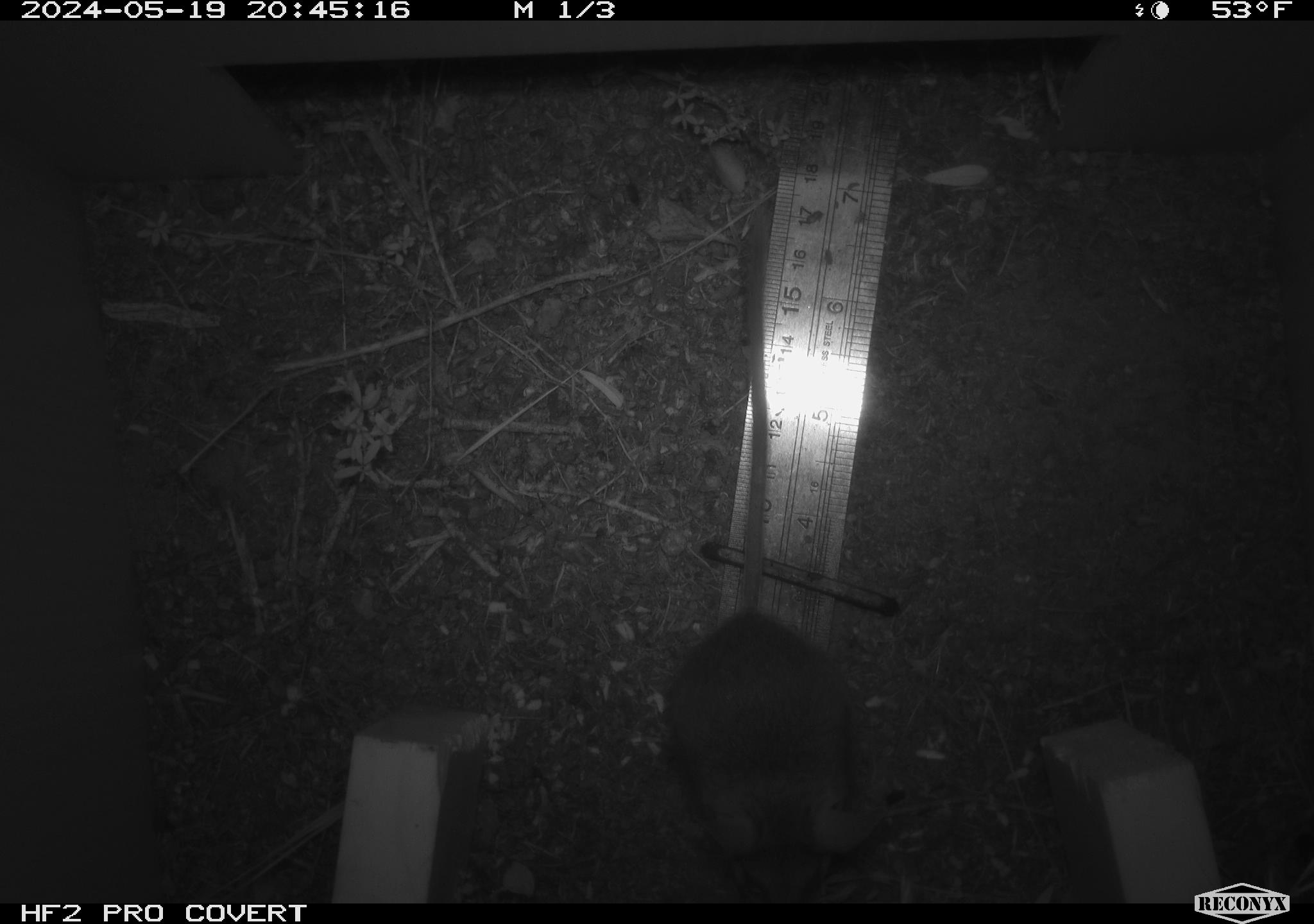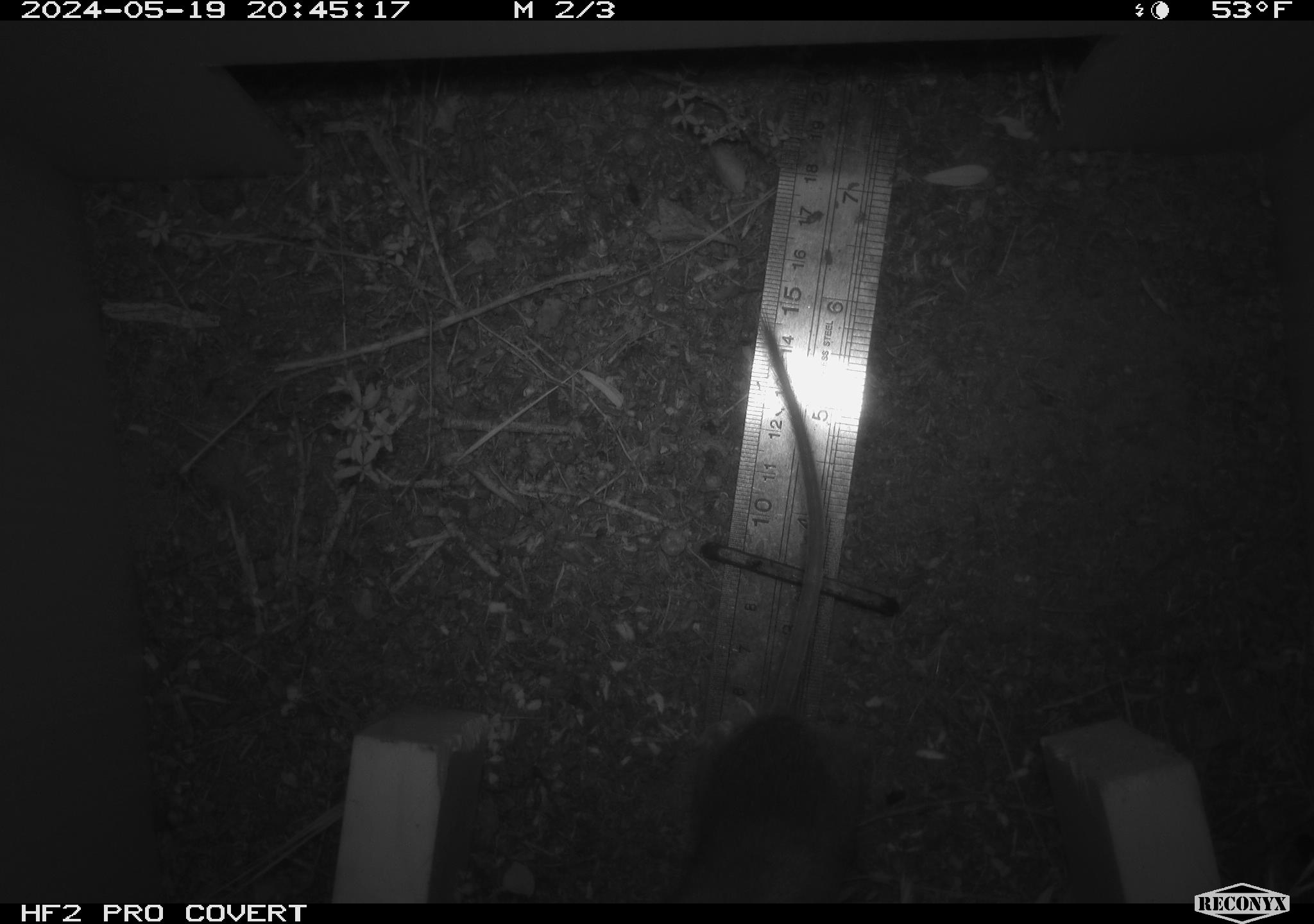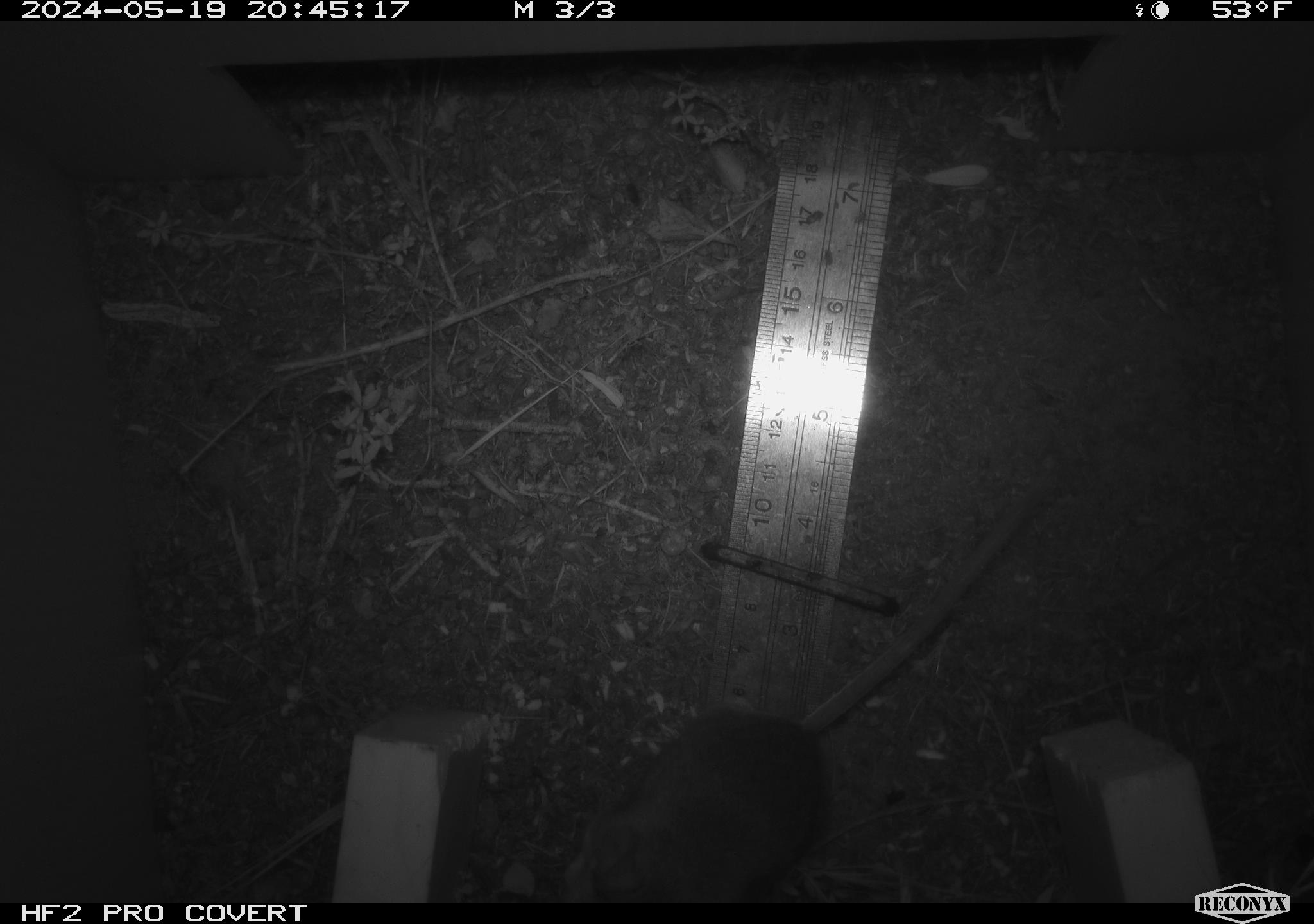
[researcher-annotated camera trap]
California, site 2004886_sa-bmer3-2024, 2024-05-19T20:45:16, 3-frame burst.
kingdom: Animalia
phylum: Chordata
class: Mammalia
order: Rodentia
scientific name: Rodentia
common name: mouse species